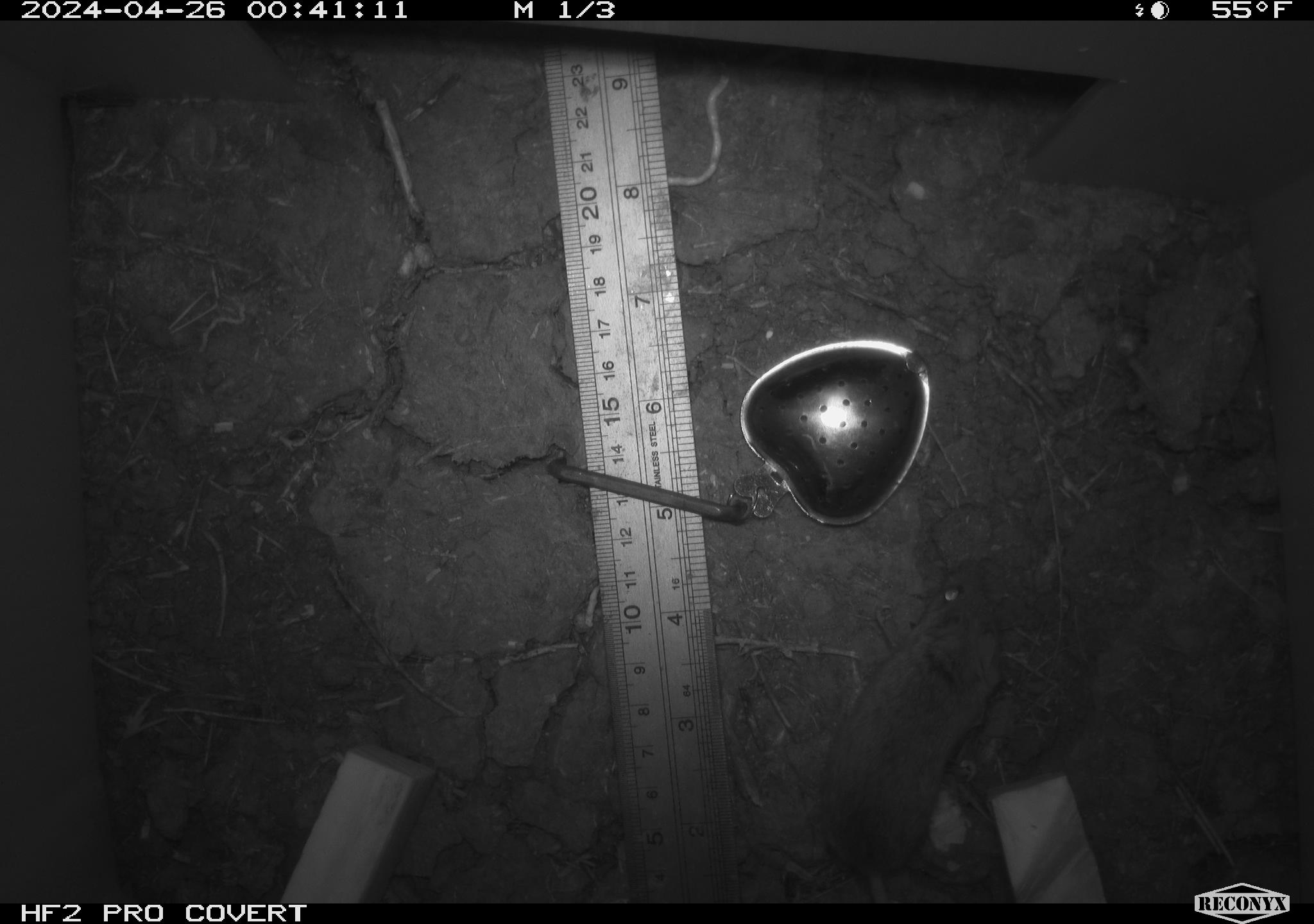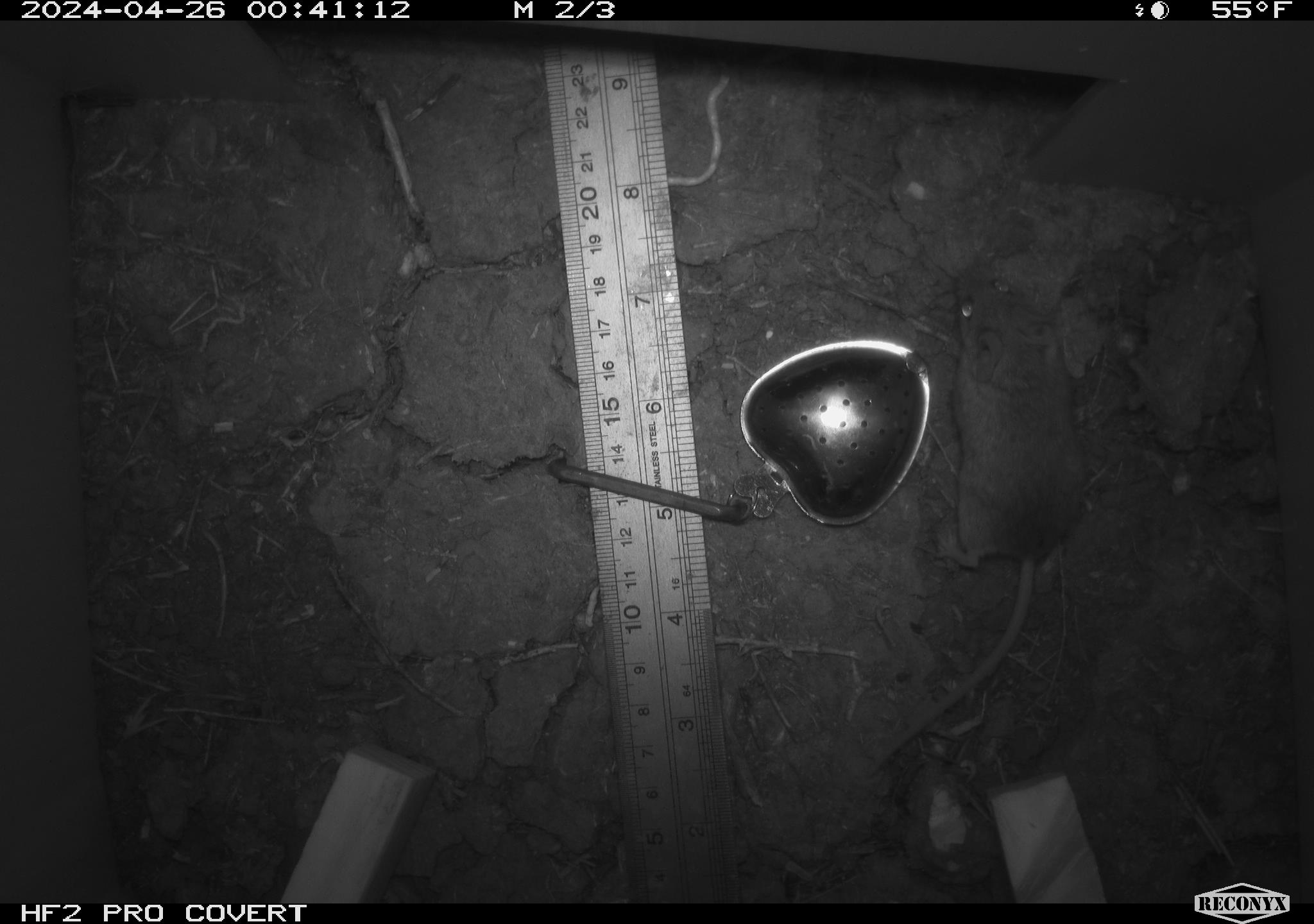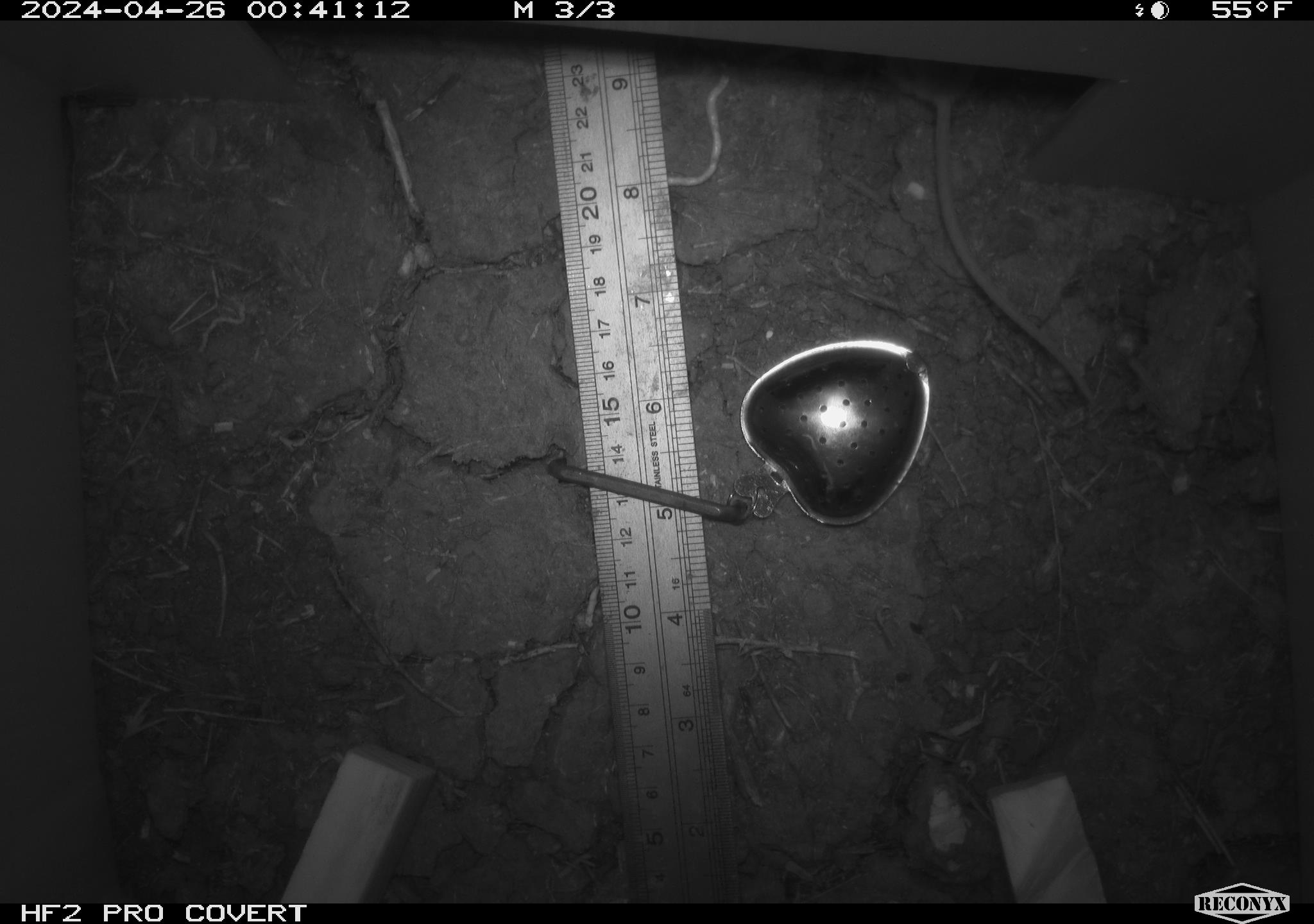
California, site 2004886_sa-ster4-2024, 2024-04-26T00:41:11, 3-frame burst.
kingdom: Animalia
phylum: Chordata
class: Mammalia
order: Rodentia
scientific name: Rodentia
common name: mouse species